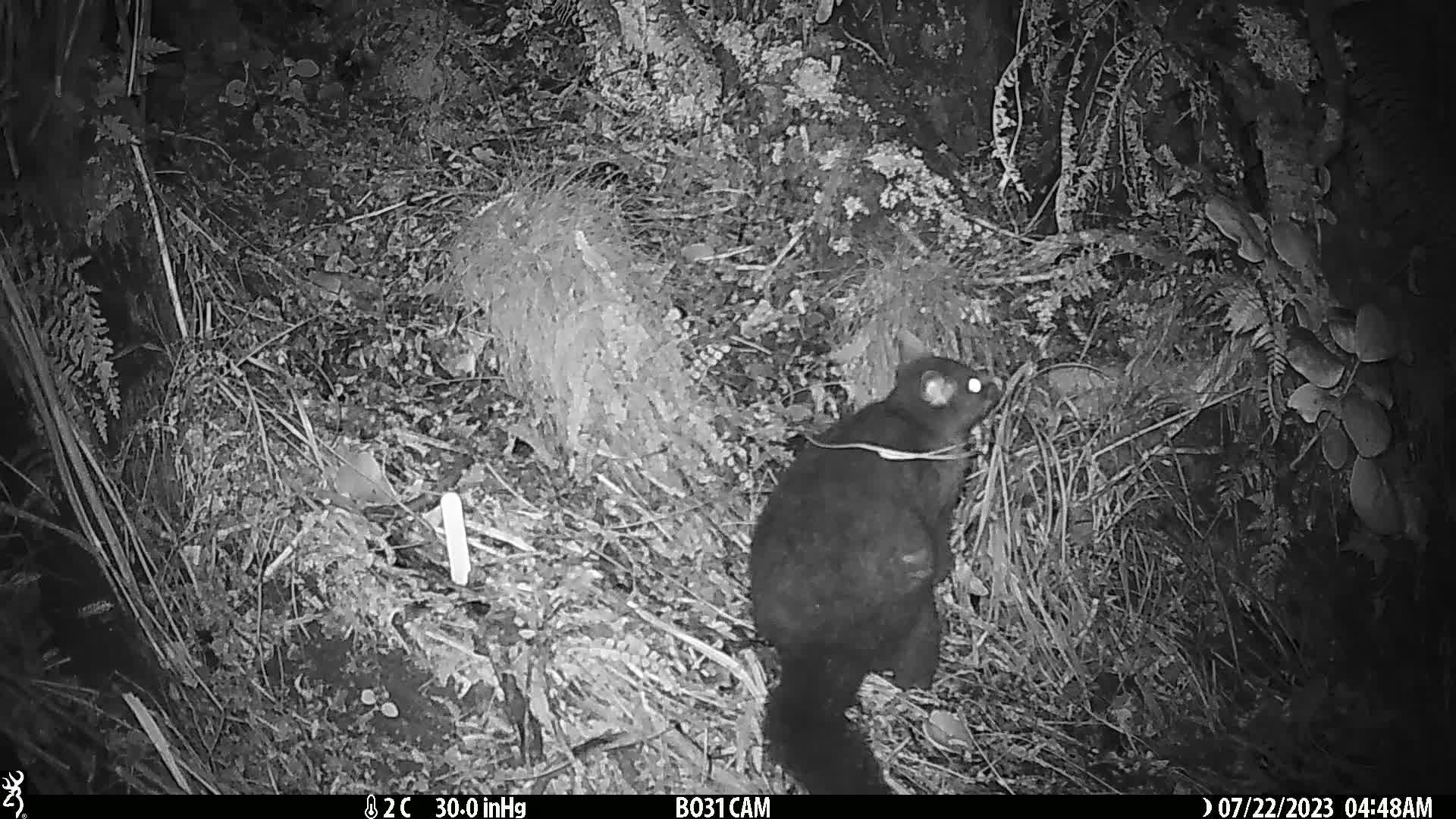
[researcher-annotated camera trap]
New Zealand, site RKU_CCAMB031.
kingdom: Animalia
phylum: Chordata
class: Mammalia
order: Diprotodontia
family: Phalangeridae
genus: Trichosurus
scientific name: Trichosurus vulpecula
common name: common brushtail possum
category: possum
Possum (common brushtail possum) (Trichosurus vulpecula).